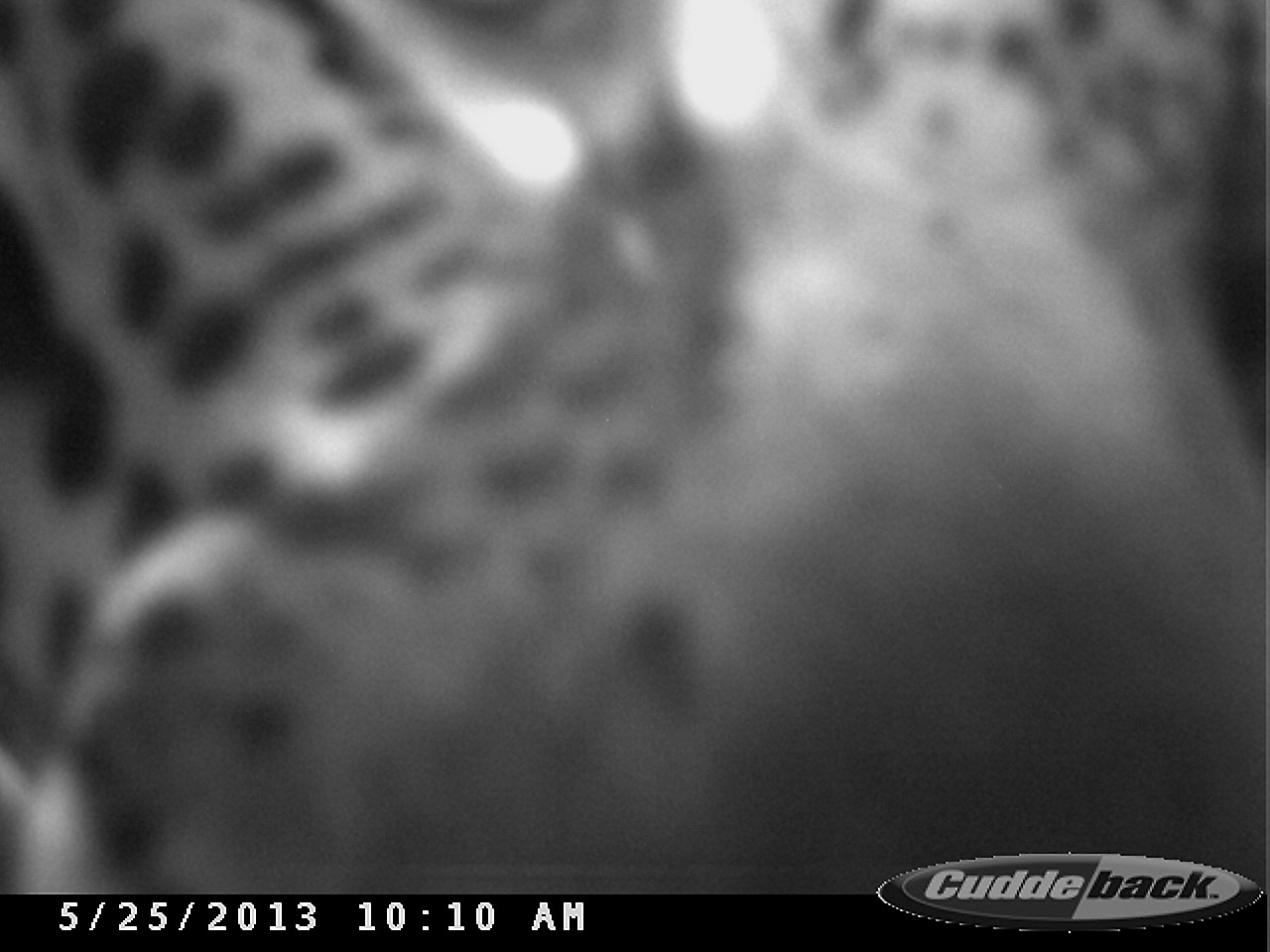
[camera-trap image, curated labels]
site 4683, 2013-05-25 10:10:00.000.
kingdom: Animalia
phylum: Chordata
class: Mammalia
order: Carnivora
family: Felidae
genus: Panthera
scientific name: Panthera onca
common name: jaguar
Panthera onca (jaguar), count 1, age adult.